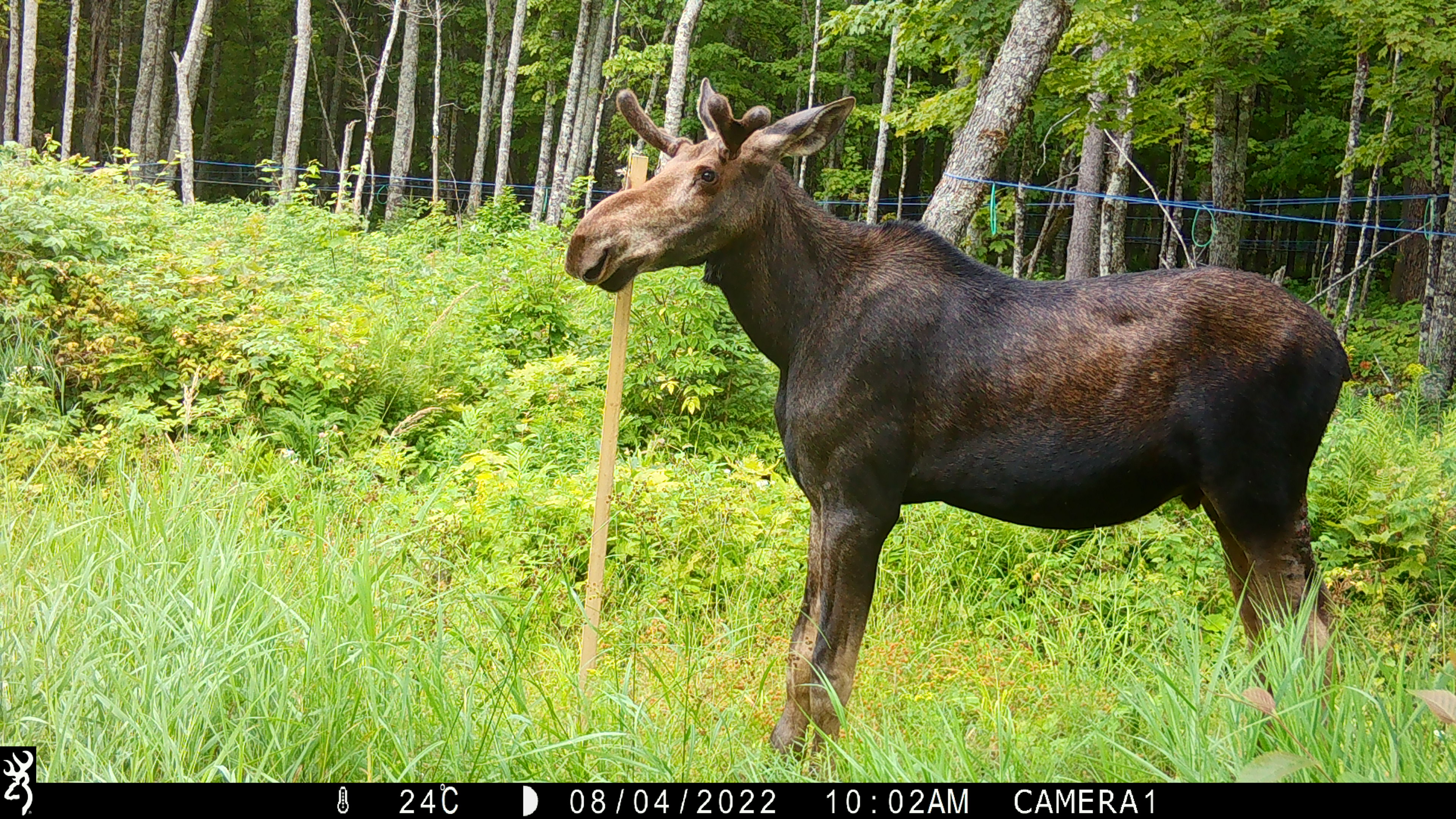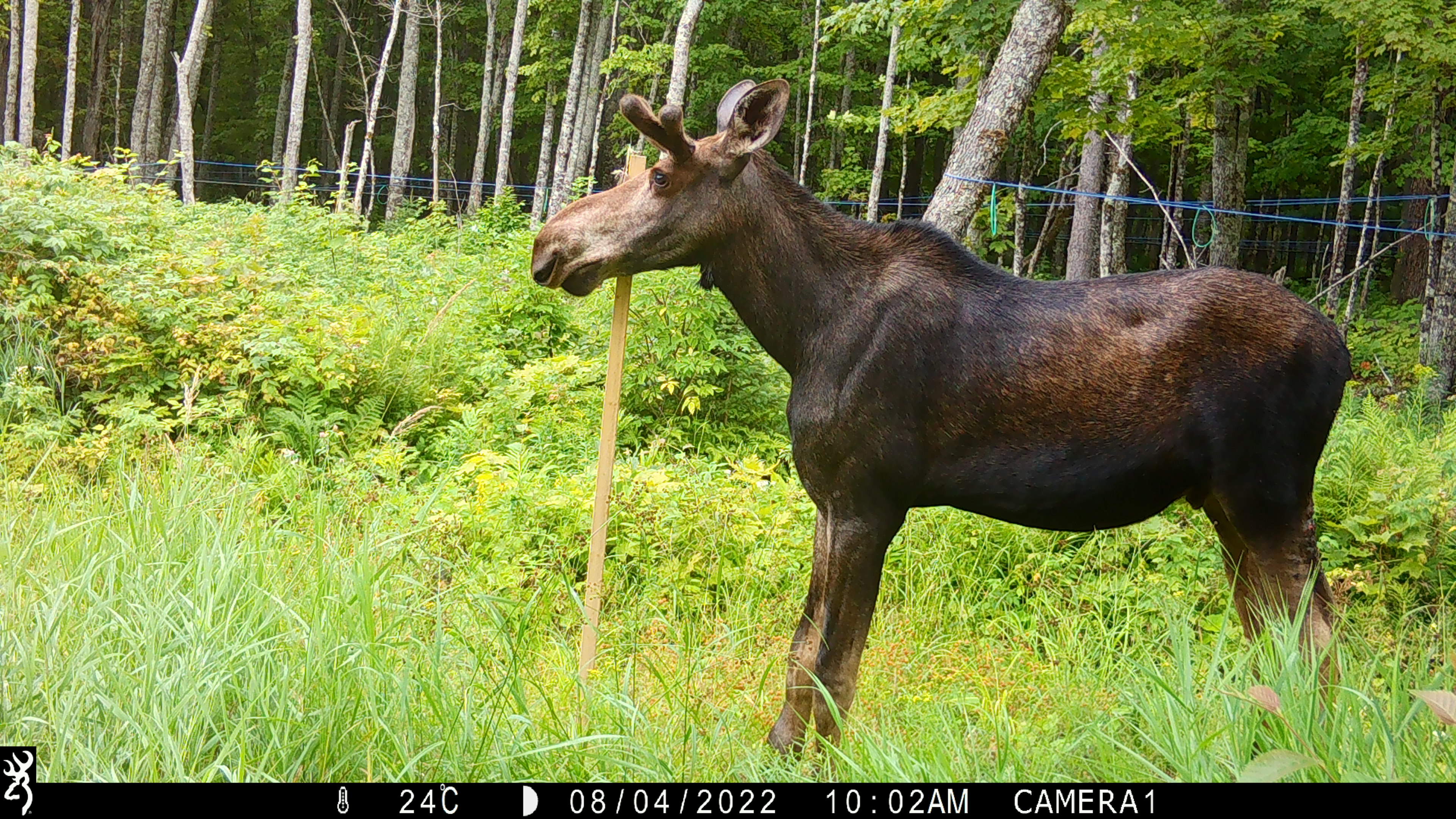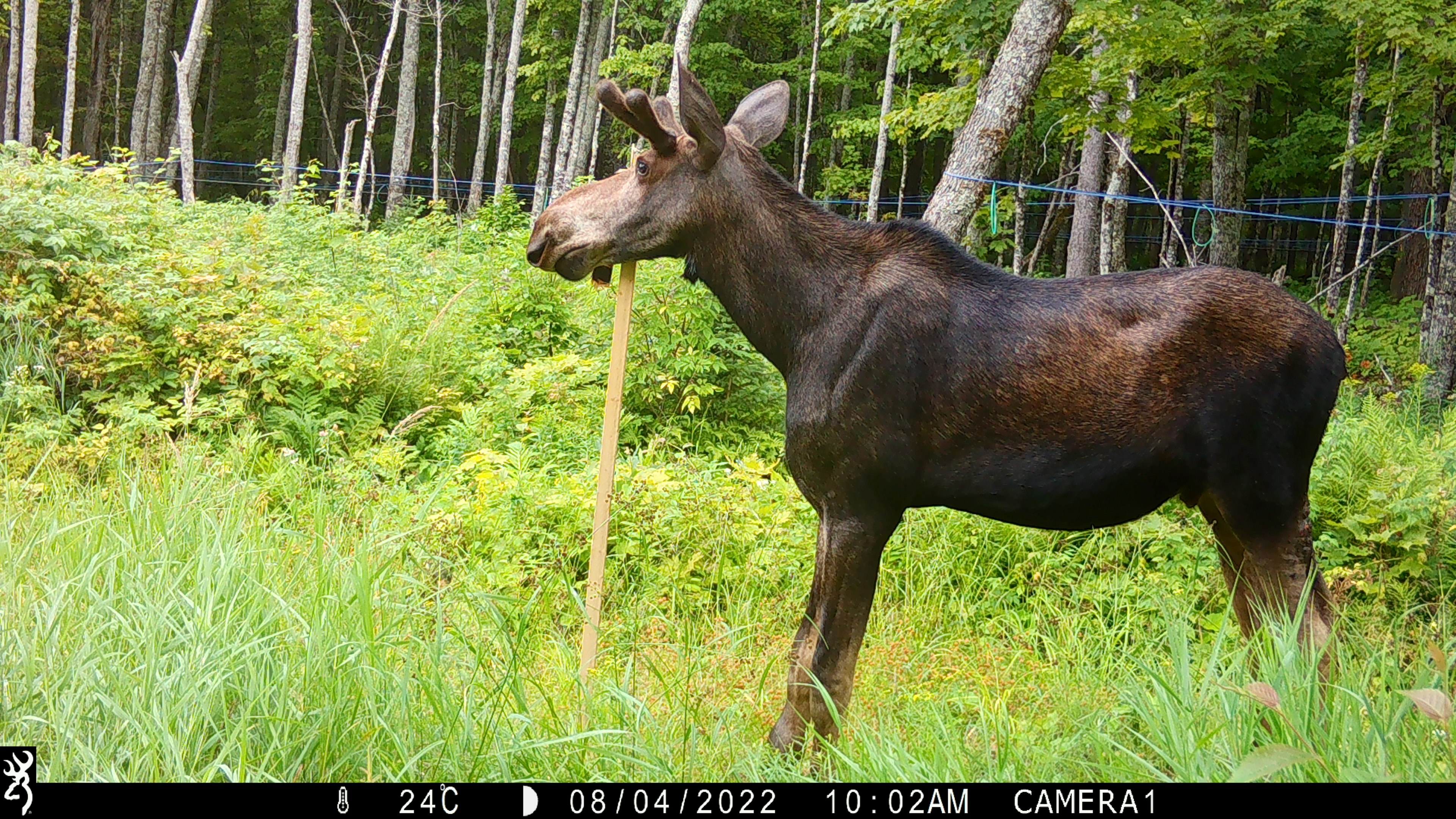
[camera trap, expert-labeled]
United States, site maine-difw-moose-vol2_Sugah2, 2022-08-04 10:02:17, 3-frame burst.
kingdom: Animalia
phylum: Chordata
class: Mammalia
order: Artiodactyla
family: Cervidae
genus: Alces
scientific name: Alces alces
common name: moose